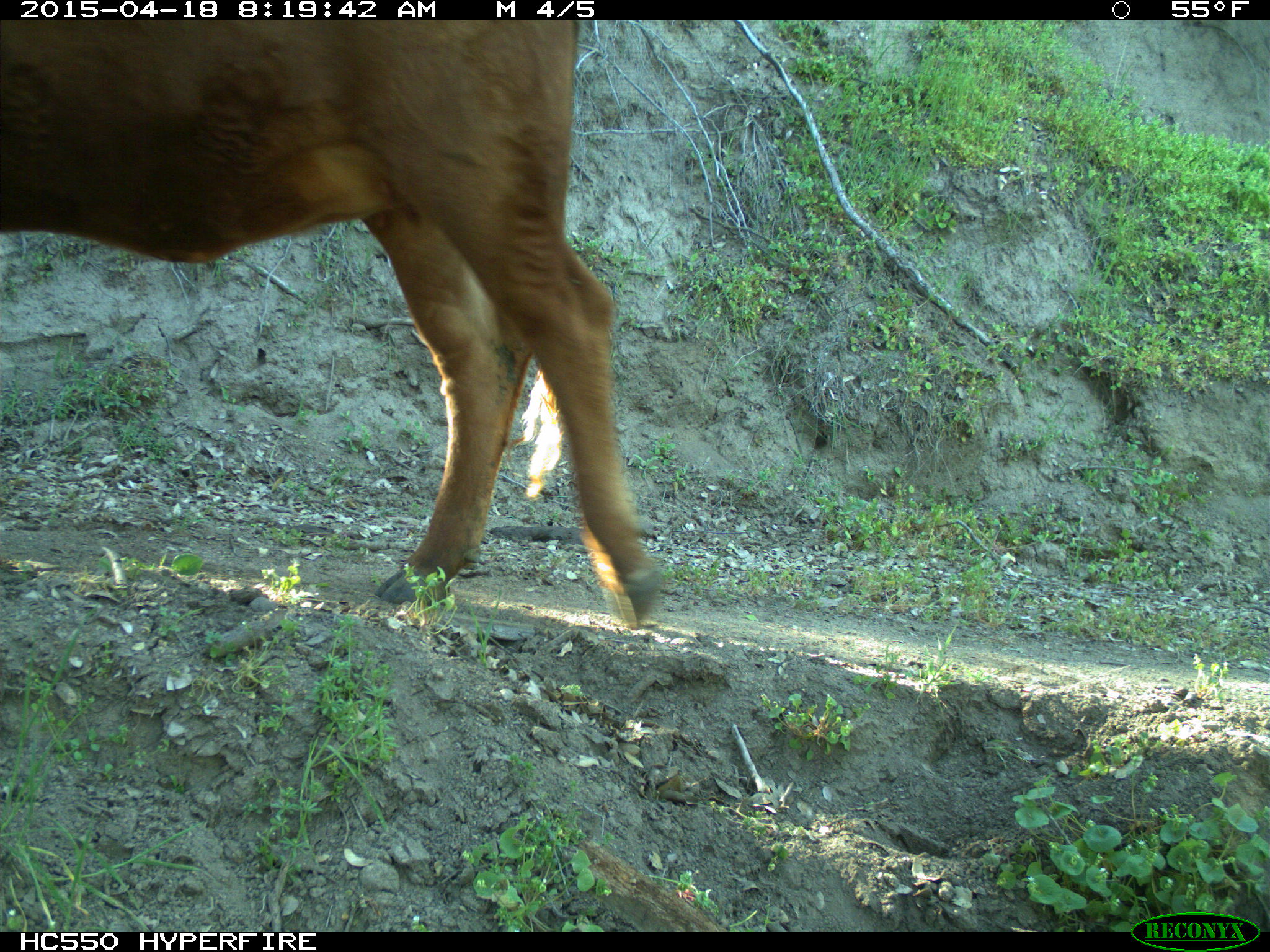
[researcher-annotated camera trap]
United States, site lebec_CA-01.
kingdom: Animalia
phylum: Chordata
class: Mammalia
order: Artiodactyla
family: Bovidae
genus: Bos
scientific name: Bos taurus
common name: domestic cow